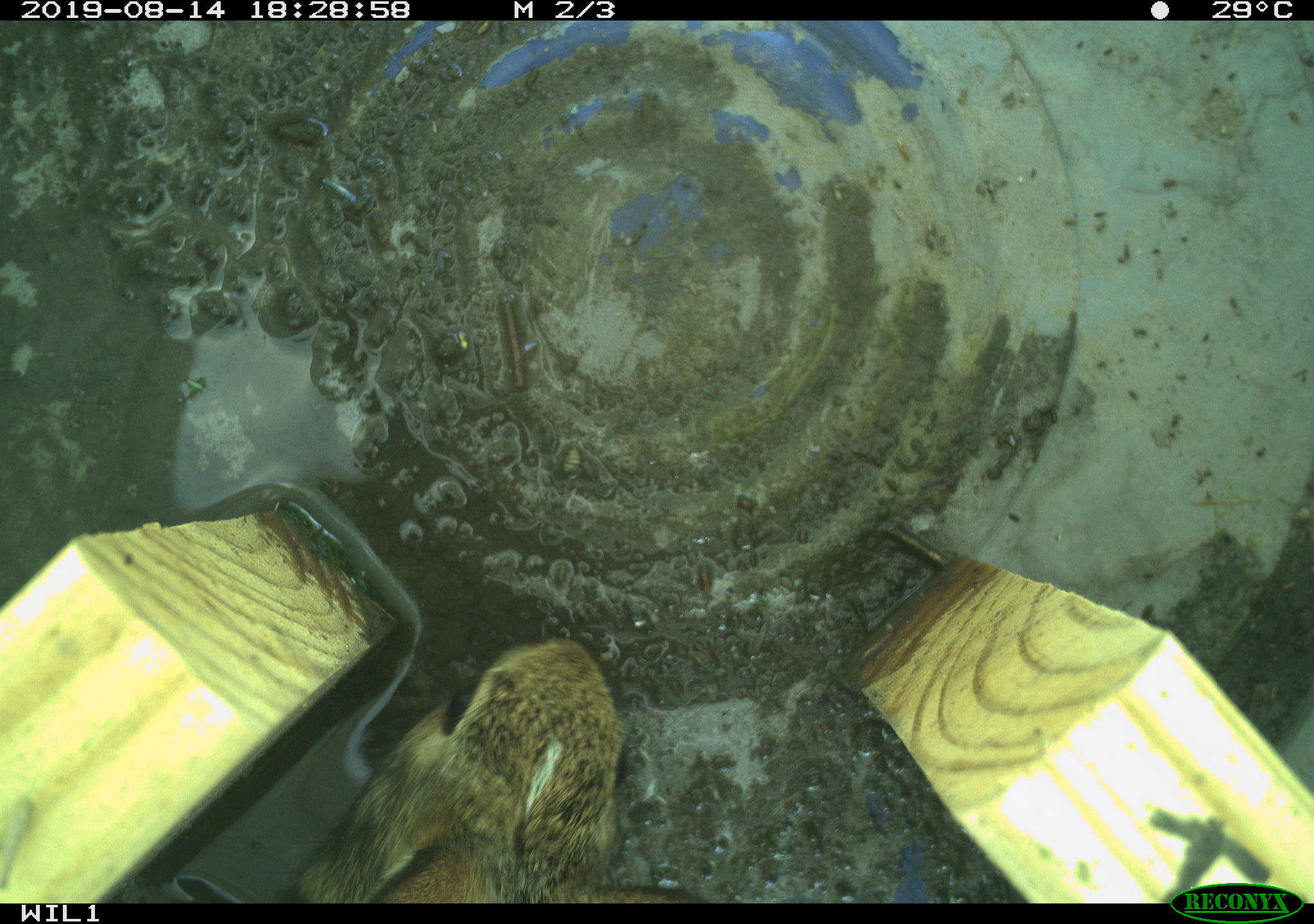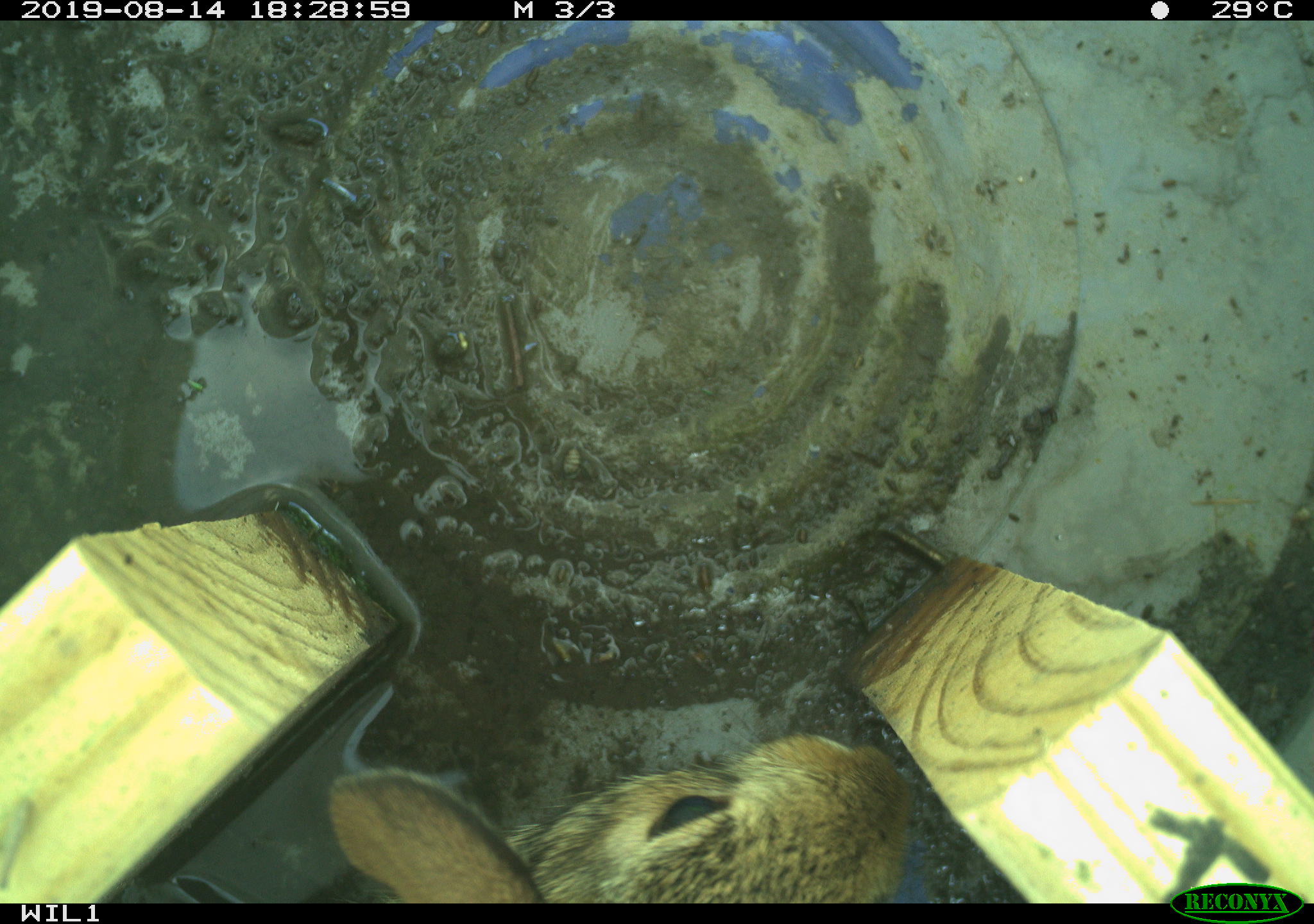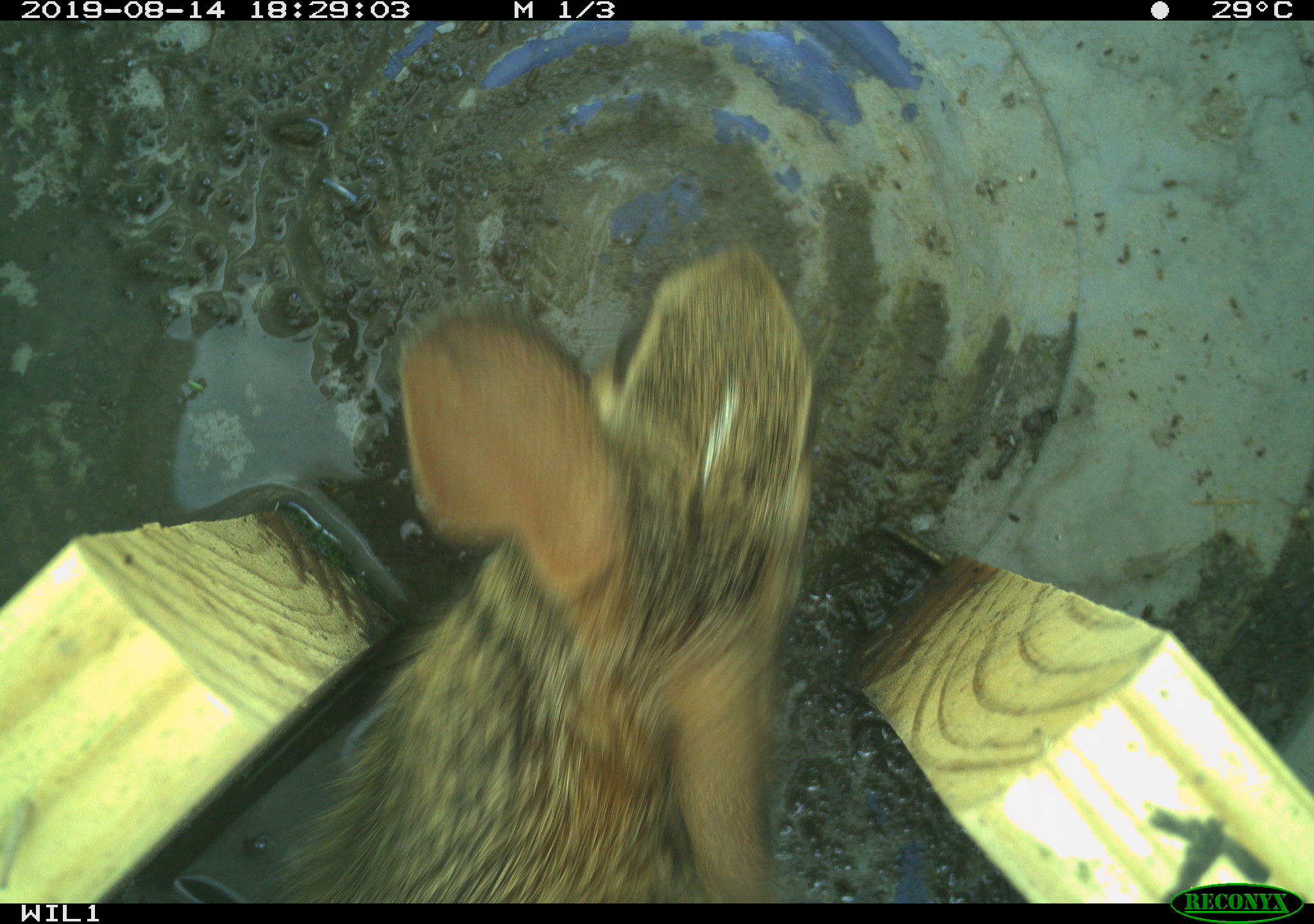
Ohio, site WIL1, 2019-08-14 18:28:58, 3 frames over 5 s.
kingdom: Animalia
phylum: Chordata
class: Mammalia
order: Lagomorpha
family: Leporidae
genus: Sylvilagus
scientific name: Sylvilagus floridanus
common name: eastern cottontail